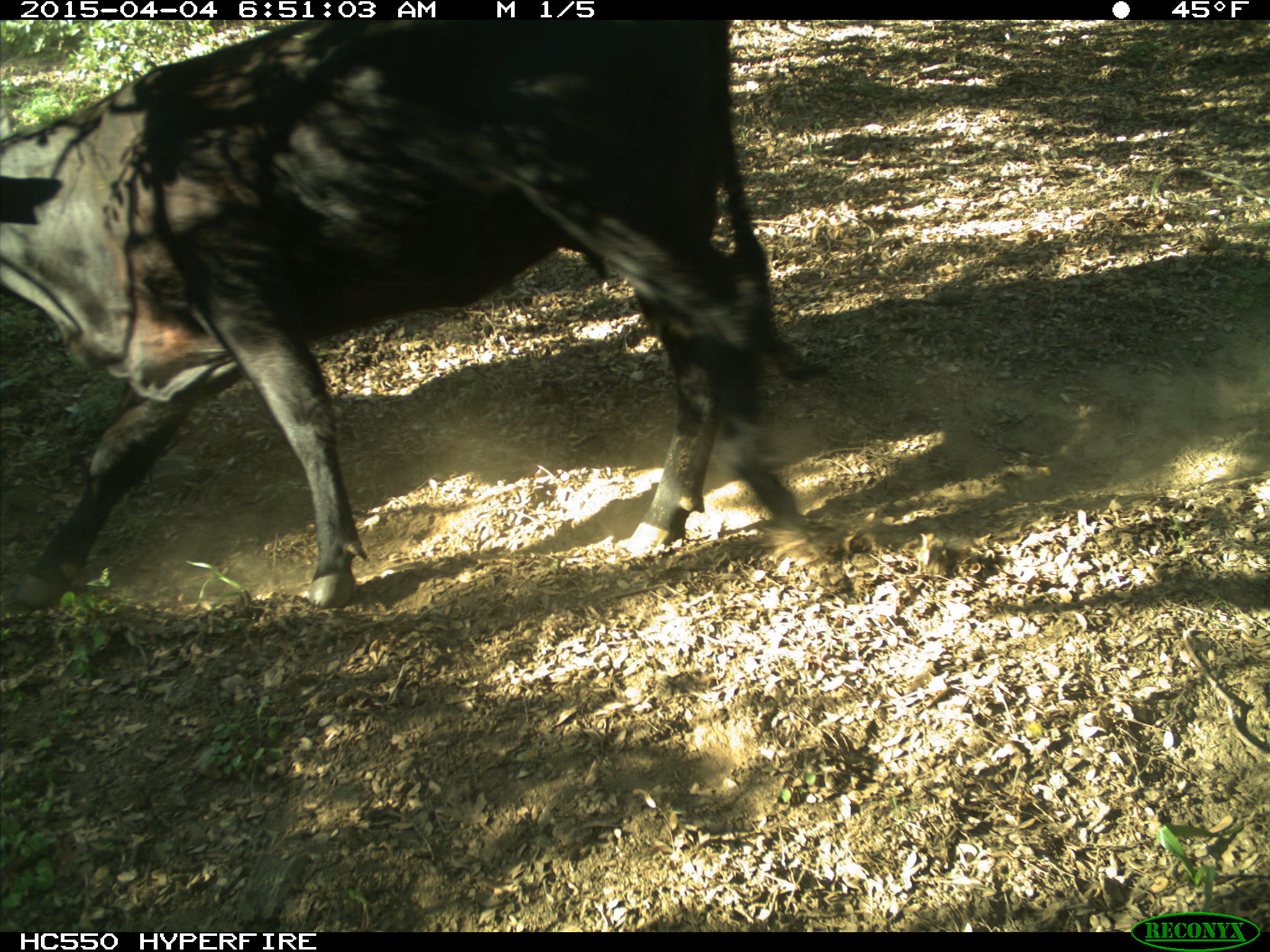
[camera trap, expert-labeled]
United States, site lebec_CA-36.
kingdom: Animalia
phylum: Chordata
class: Mammalia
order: Artiodactyla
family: Bovidae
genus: Bos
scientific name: Bos taurus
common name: domestic cow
Bos taurus (domestic cow).